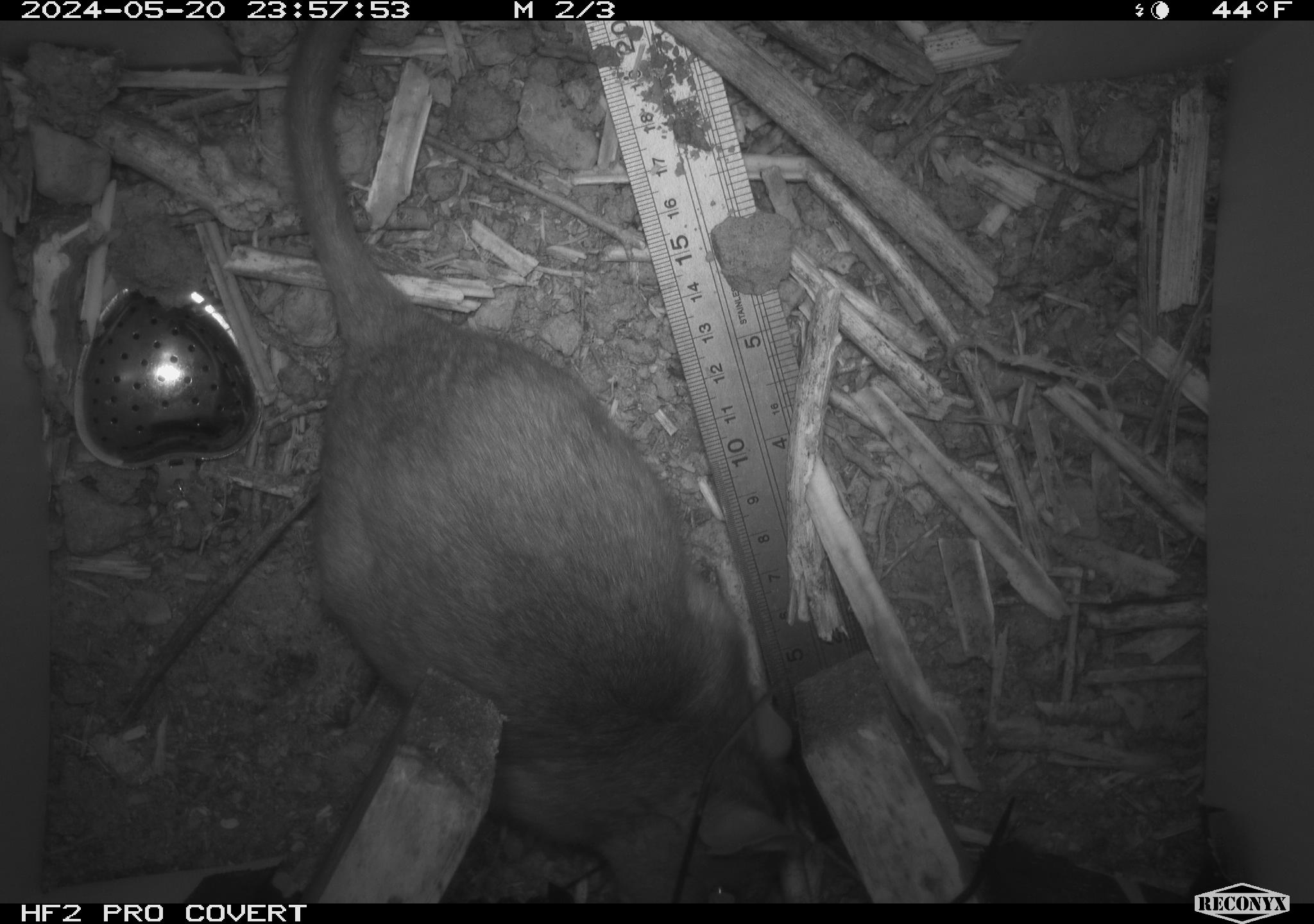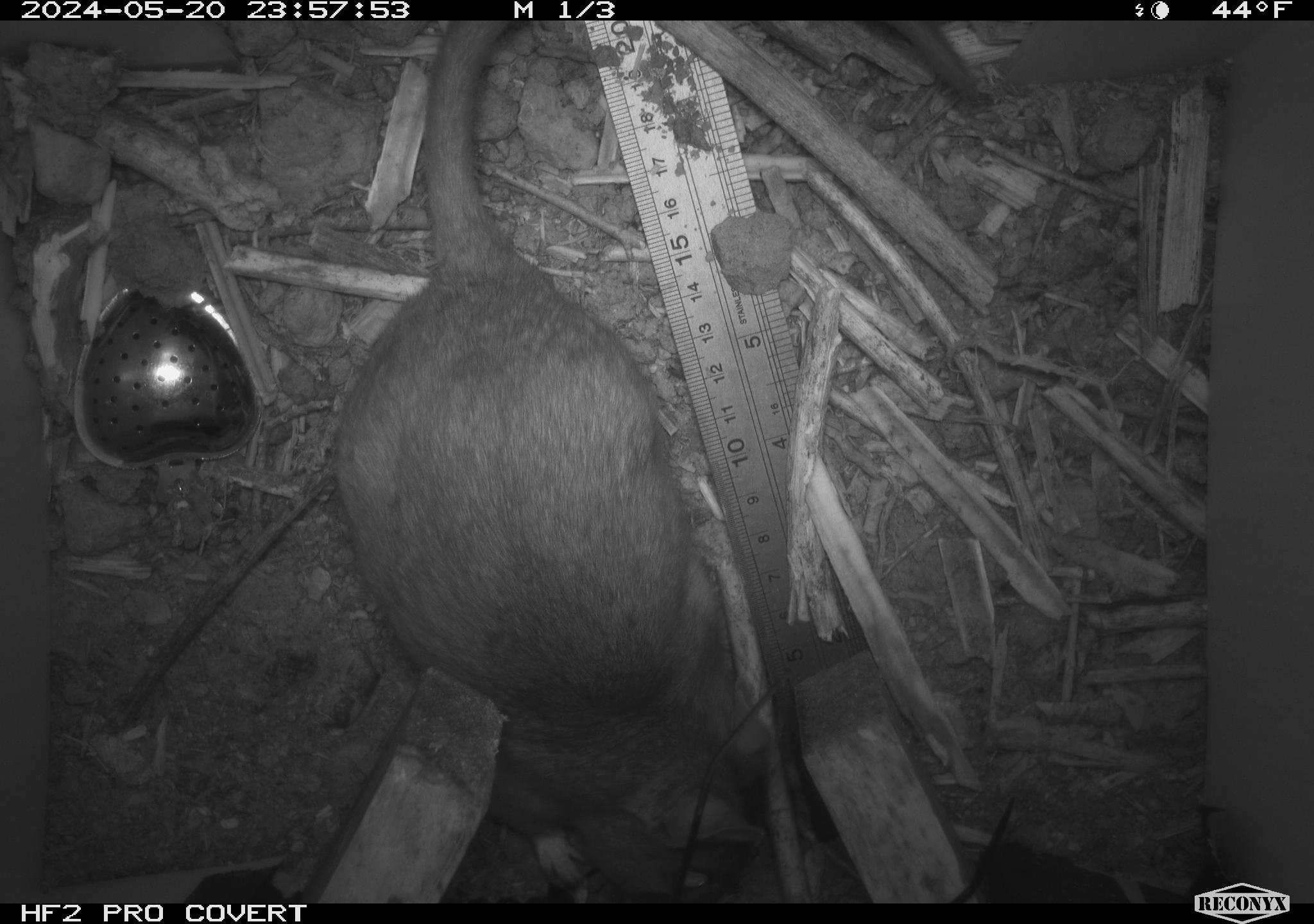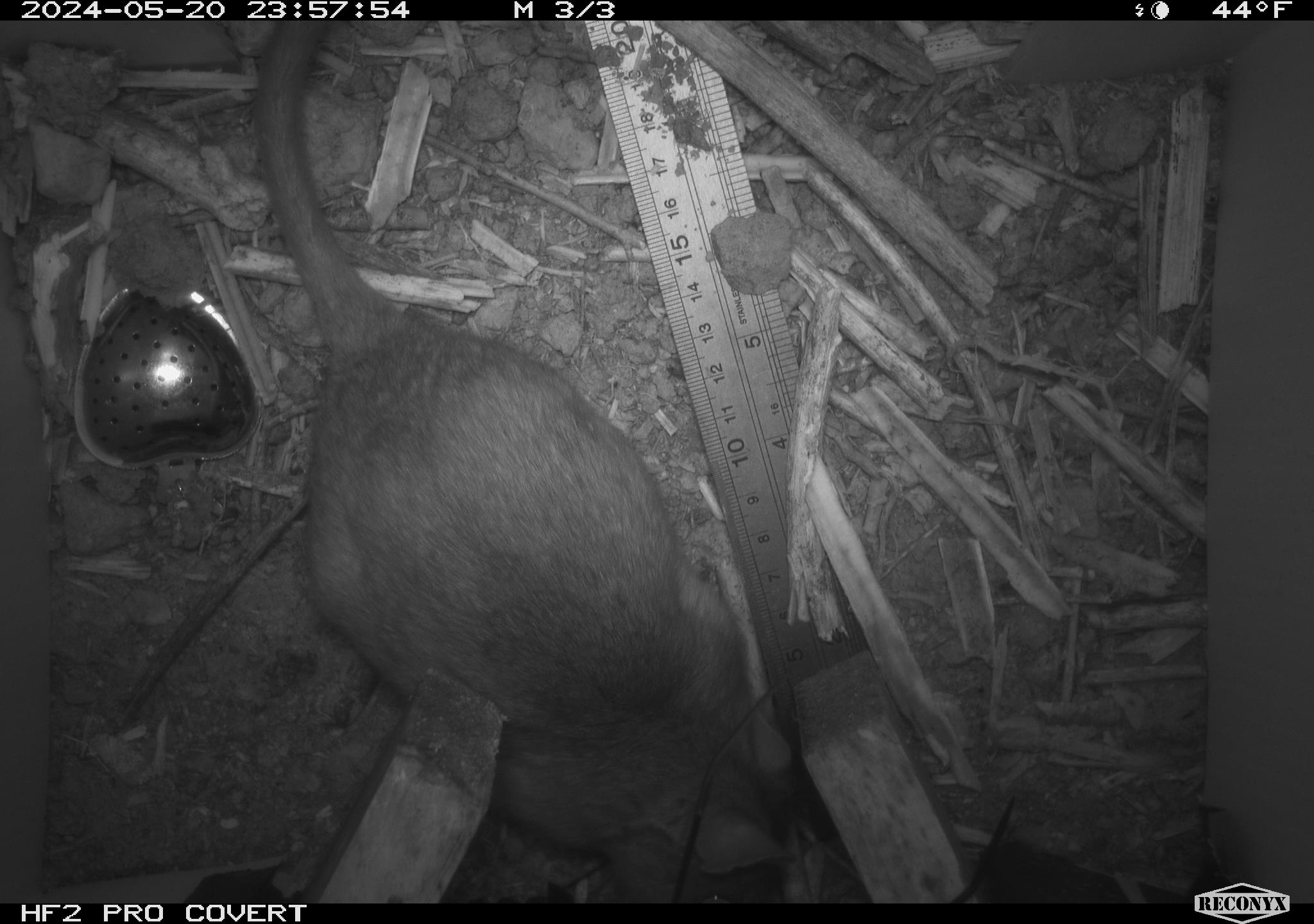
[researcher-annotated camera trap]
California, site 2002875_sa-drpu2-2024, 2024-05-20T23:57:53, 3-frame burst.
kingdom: Animalia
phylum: Chordata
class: Mammalia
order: Rodentia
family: Cricetidae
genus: Neotoma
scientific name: Neotoma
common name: pack rat or woodrat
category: neotoma species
Neotoma species (pack rat or woodrat) (Neotoma).